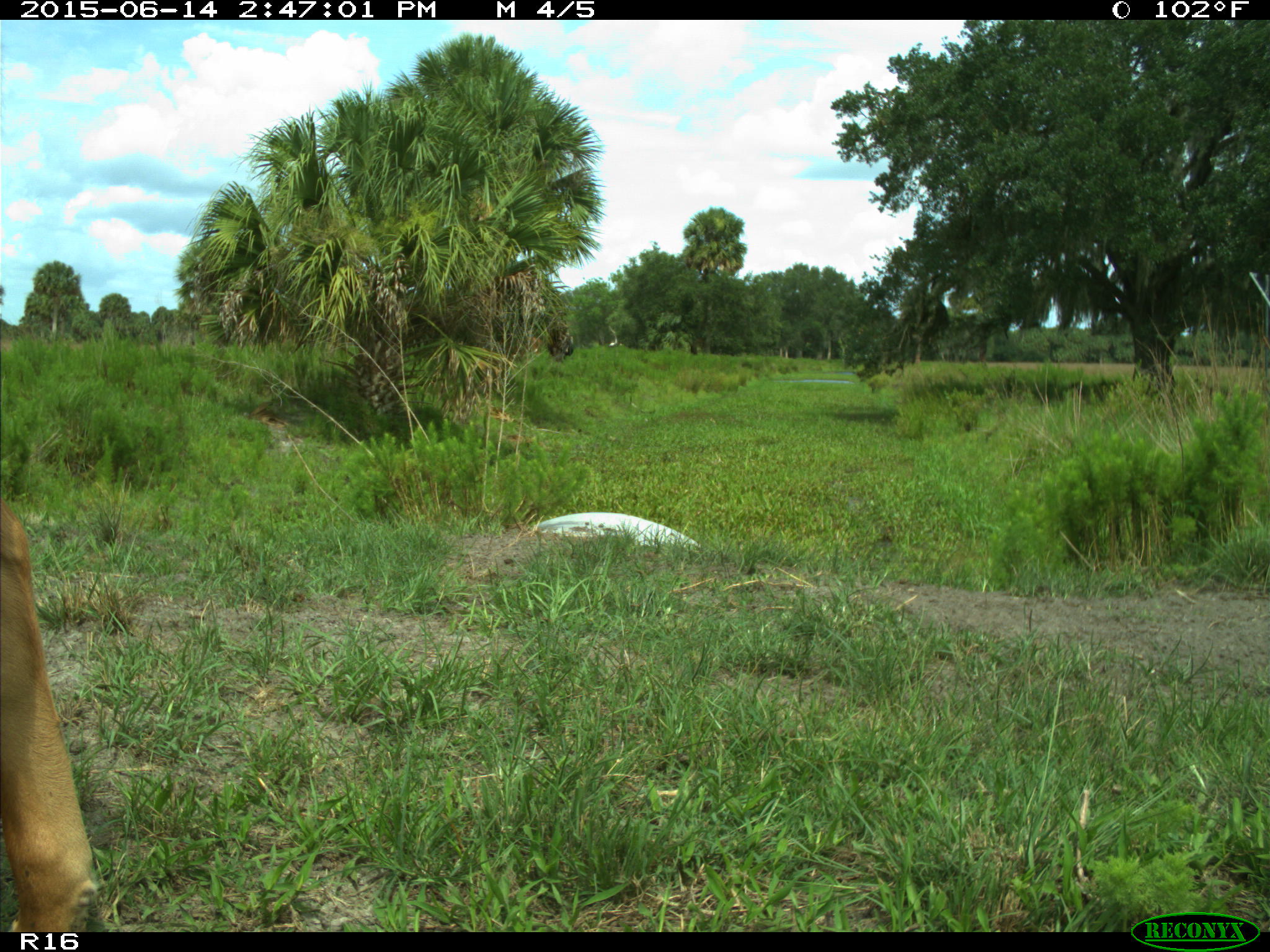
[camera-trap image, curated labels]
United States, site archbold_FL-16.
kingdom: Animalia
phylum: Chordata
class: Mammalia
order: Artiodactyla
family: Bovidae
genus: Bos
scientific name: Bos taurus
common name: domestic cow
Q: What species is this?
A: Bos taurus (domestic cow).